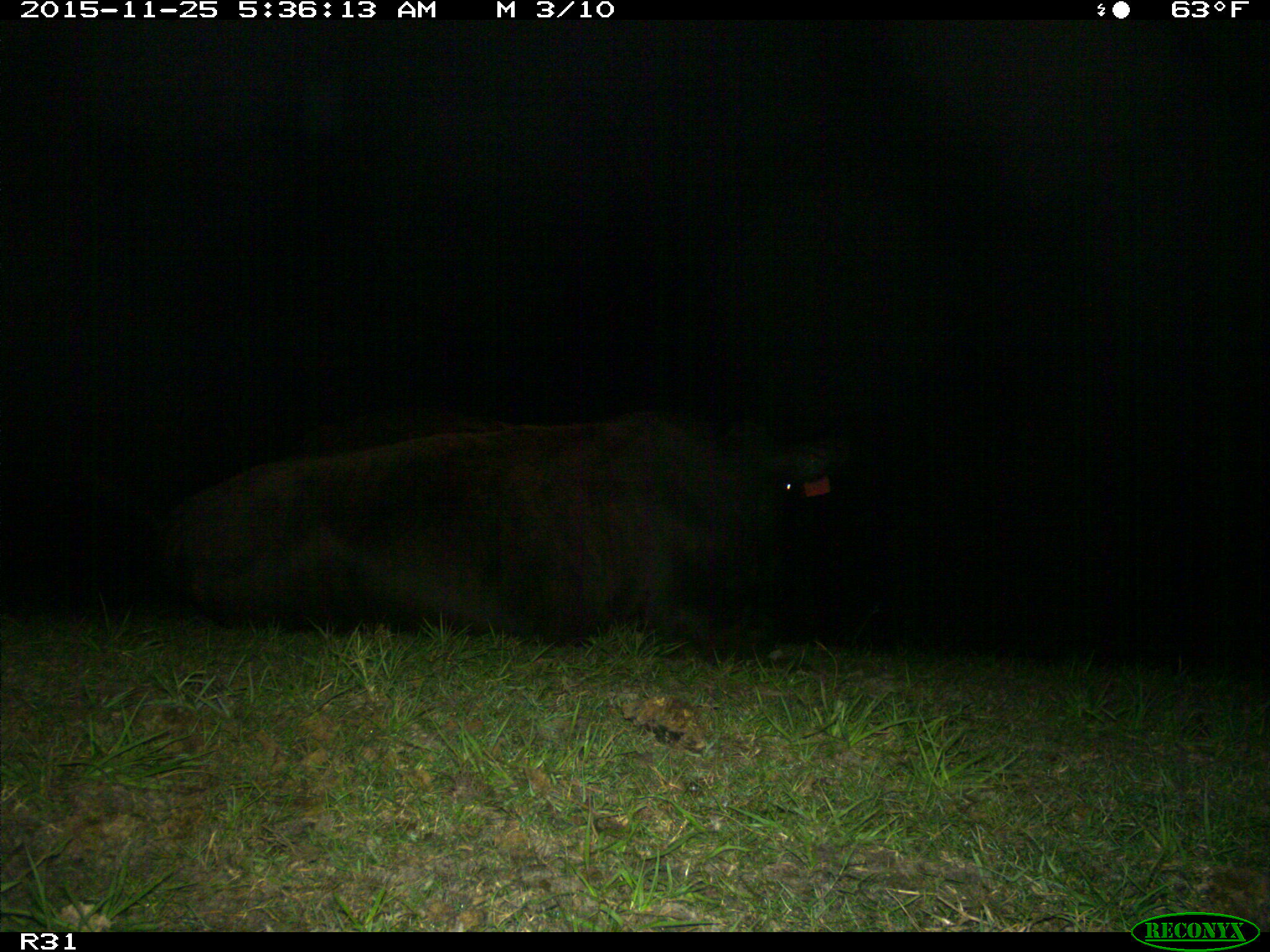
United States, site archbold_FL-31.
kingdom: Animalia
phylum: Chordata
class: Mammalia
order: Artiodactyla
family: Bovidae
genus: Bos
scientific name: Bos taurus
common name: domestic cow